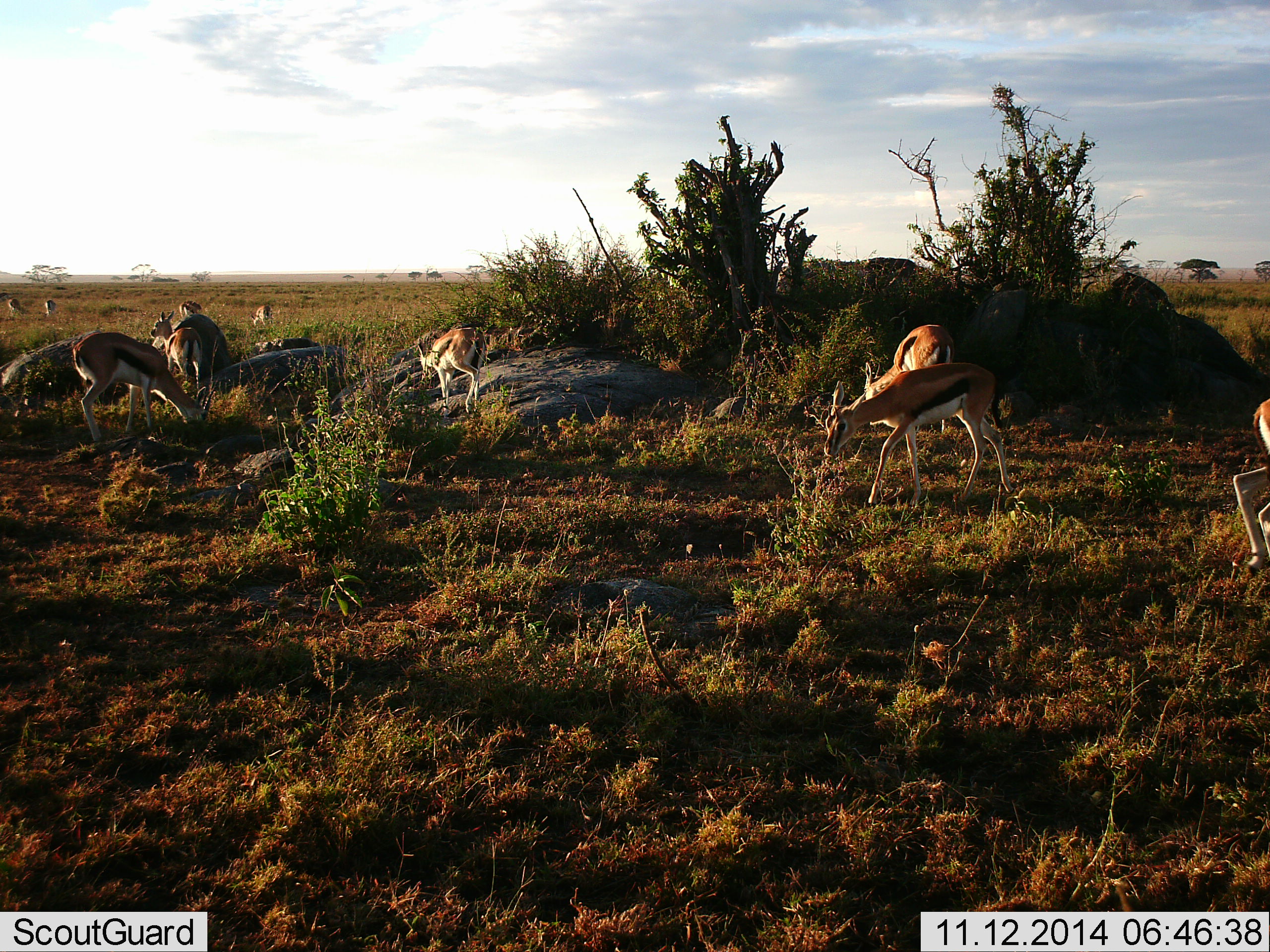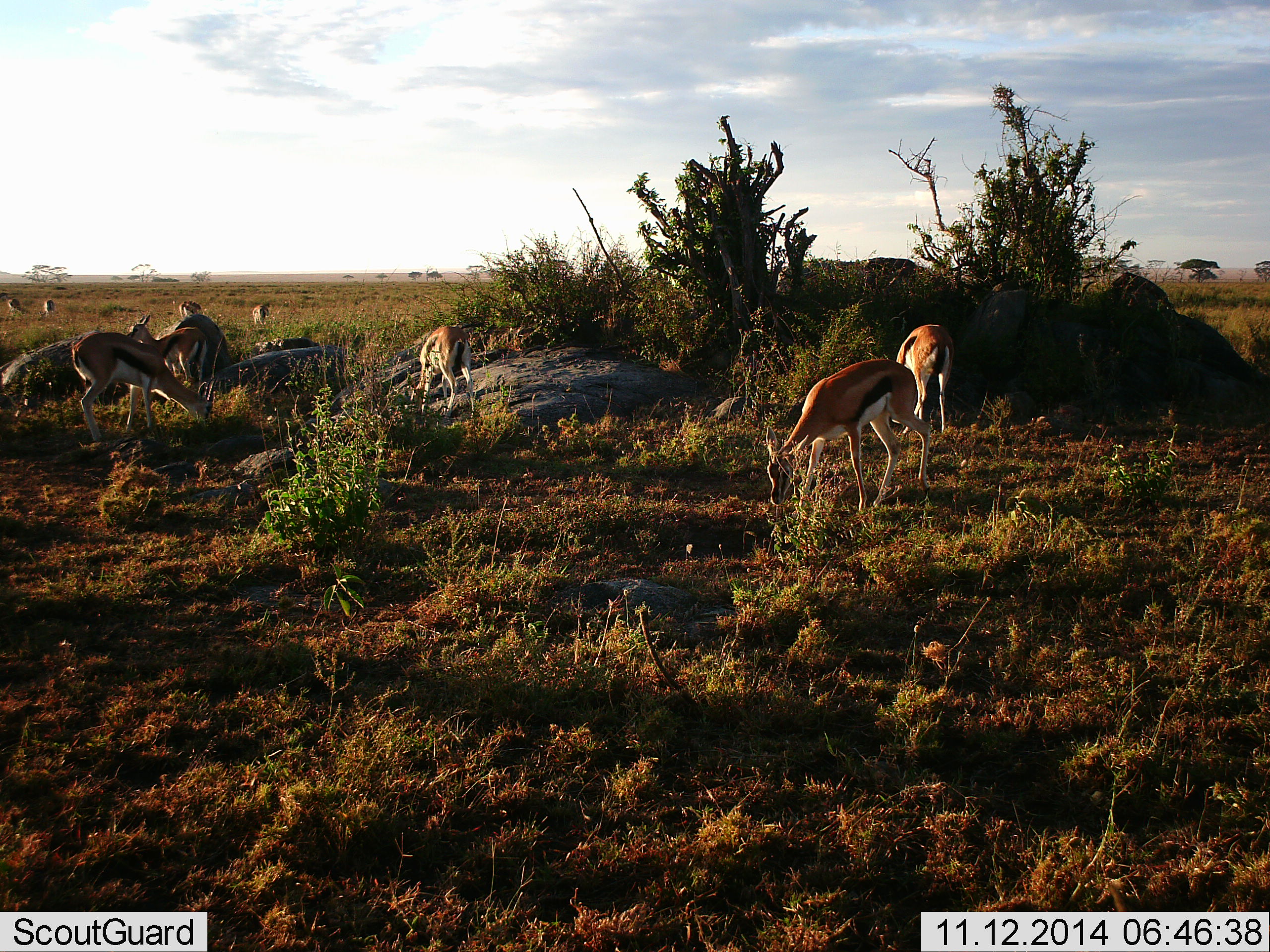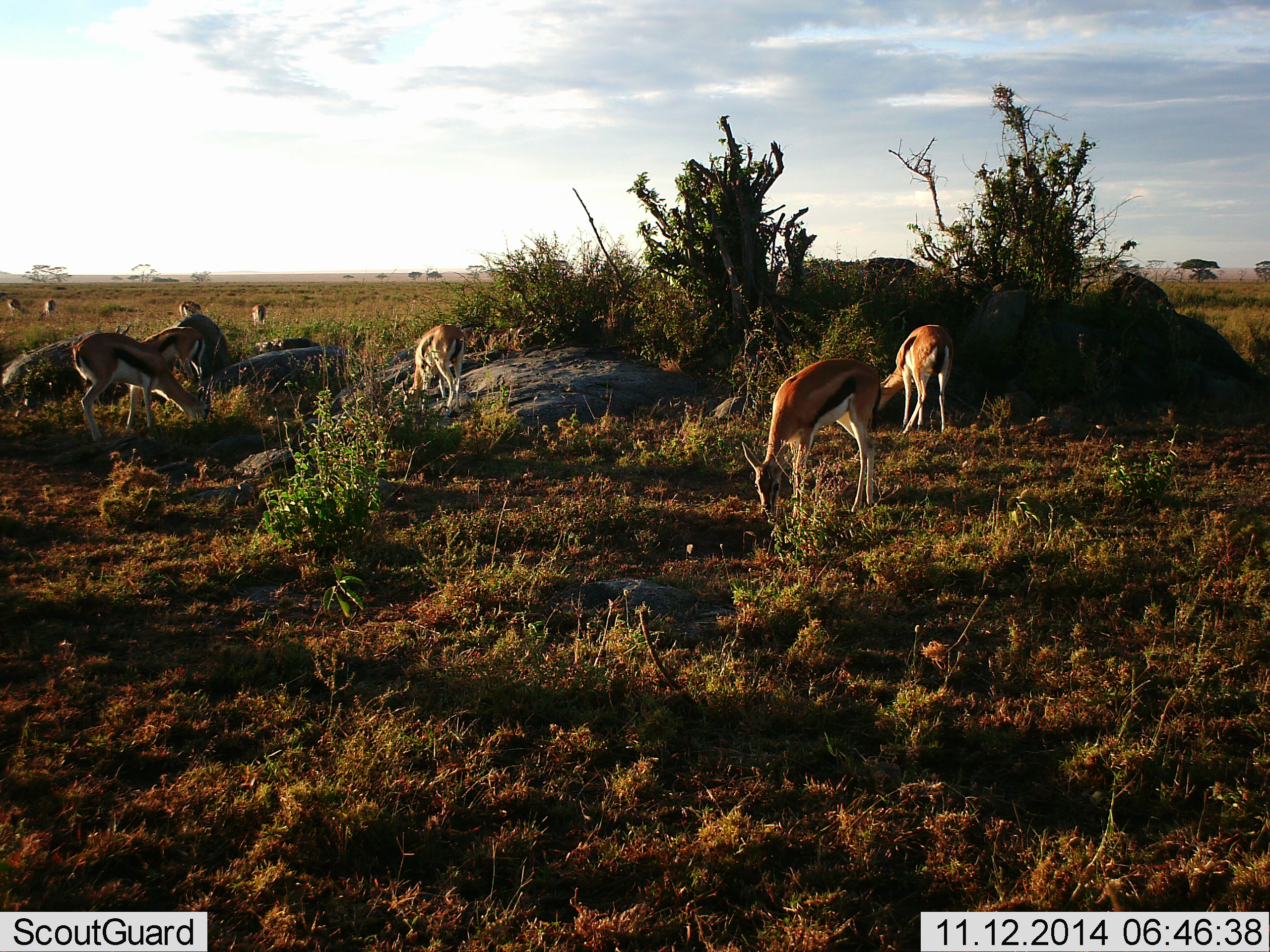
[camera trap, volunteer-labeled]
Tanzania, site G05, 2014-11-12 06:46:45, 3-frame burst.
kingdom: Animalia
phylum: Chordata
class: Mammalia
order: Artiodactyla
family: Bovidae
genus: Eudorcas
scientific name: Eudorcas thomsonii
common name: thomson's gazelle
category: gazellethomsons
Gazellethomsons (thomson's gazelle) (Eudorcas thomsonii), count 10. Behavior (volunteer vote fractions): standing 60%, resting 0%, moving 80%, interacting 0%. Young present (vote fraction): 10%. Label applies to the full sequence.